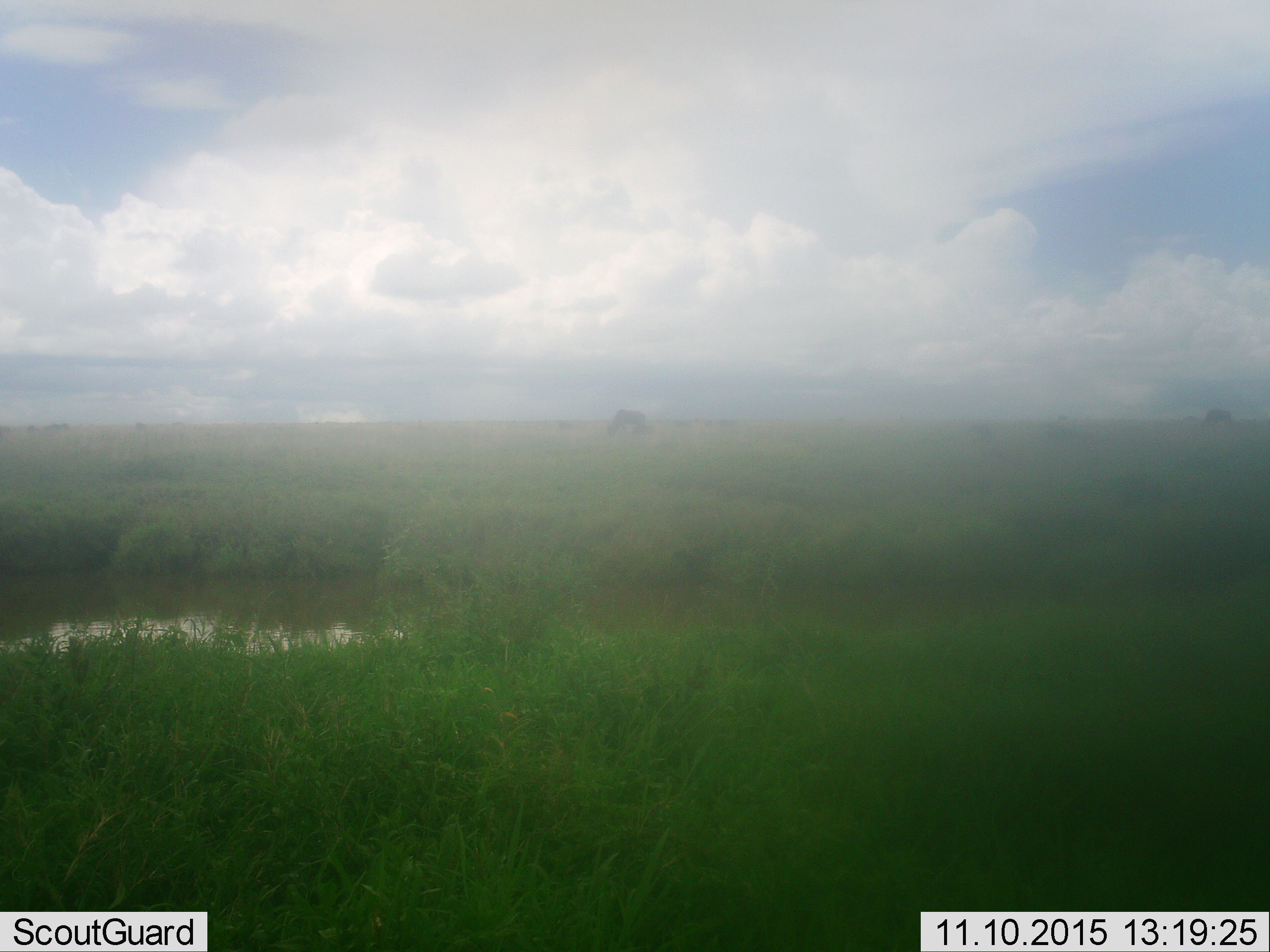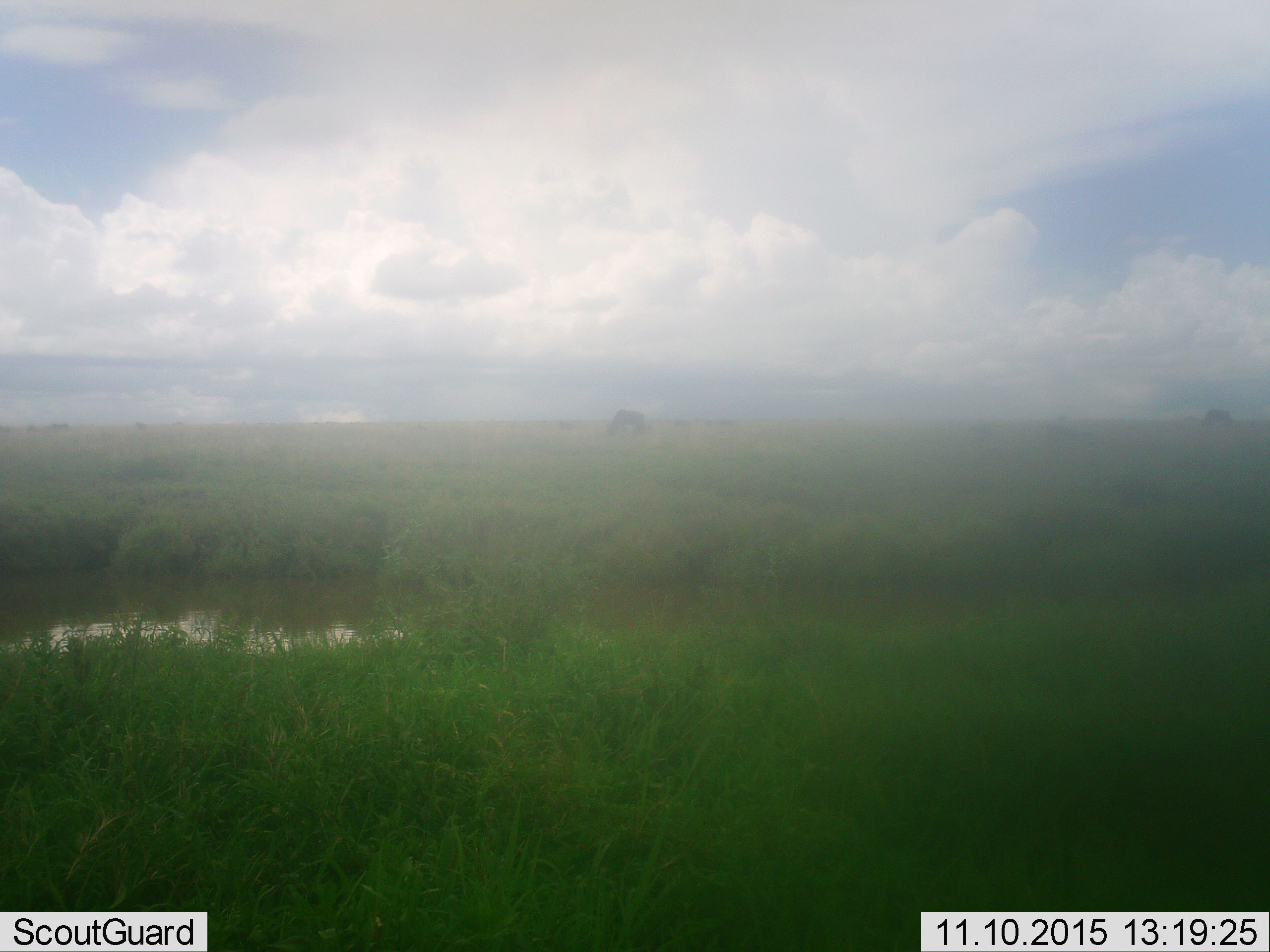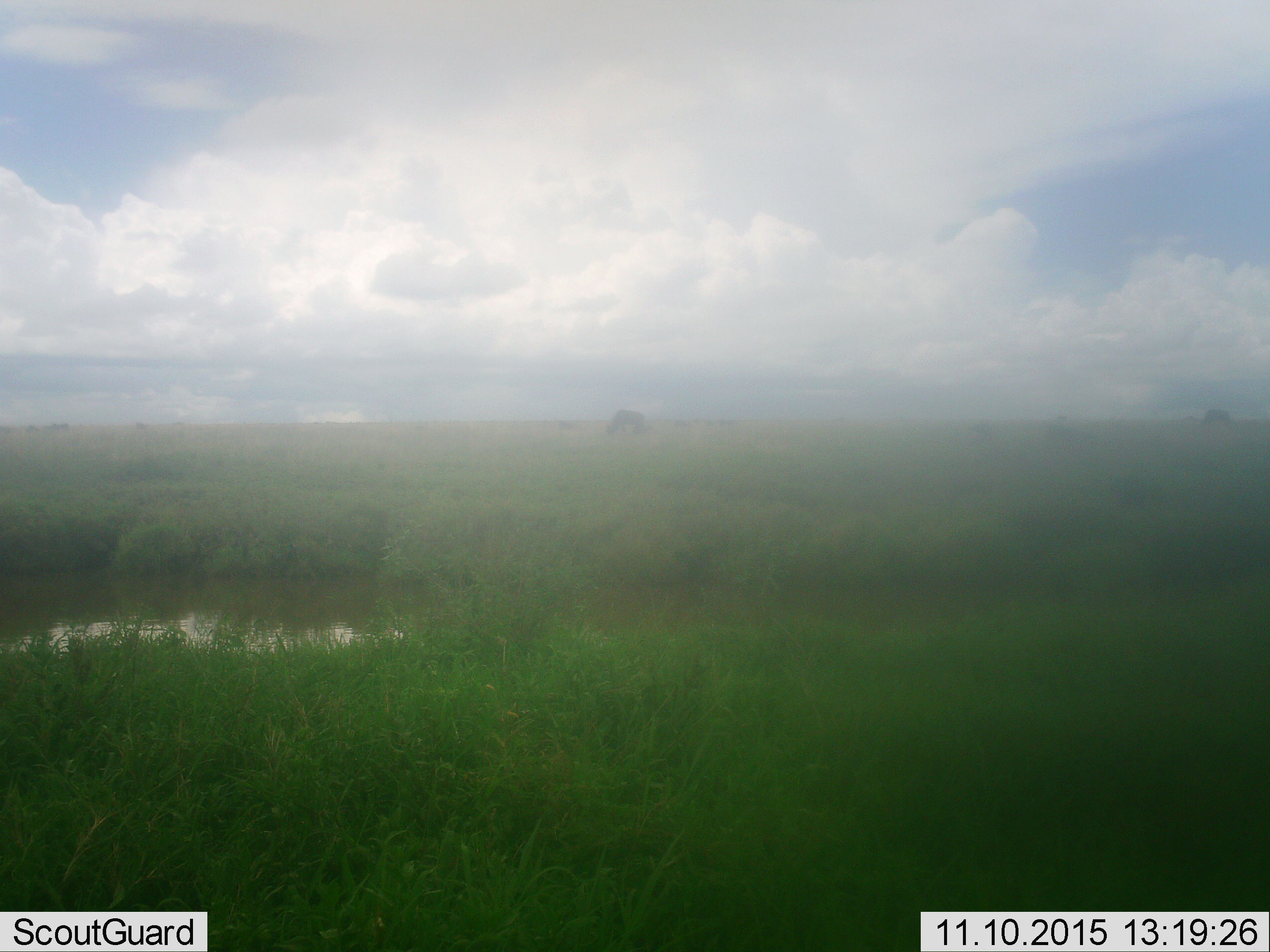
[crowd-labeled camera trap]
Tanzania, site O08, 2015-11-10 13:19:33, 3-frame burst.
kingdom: Animalia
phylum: Chordata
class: Mammalia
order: Artiodactyla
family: Bovidae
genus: Connochaetes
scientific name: Connochaetes taurinus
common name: blue wildebeest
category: wildebeest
Wildebeest (blue wildebeest) (Connochaetes taurinus), count 8. Behavior (volunteer vote fractions): standing 20%, resting 0%, moving 0%, interacting 0%. Young present (vote fraction): 0%. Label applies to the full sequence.